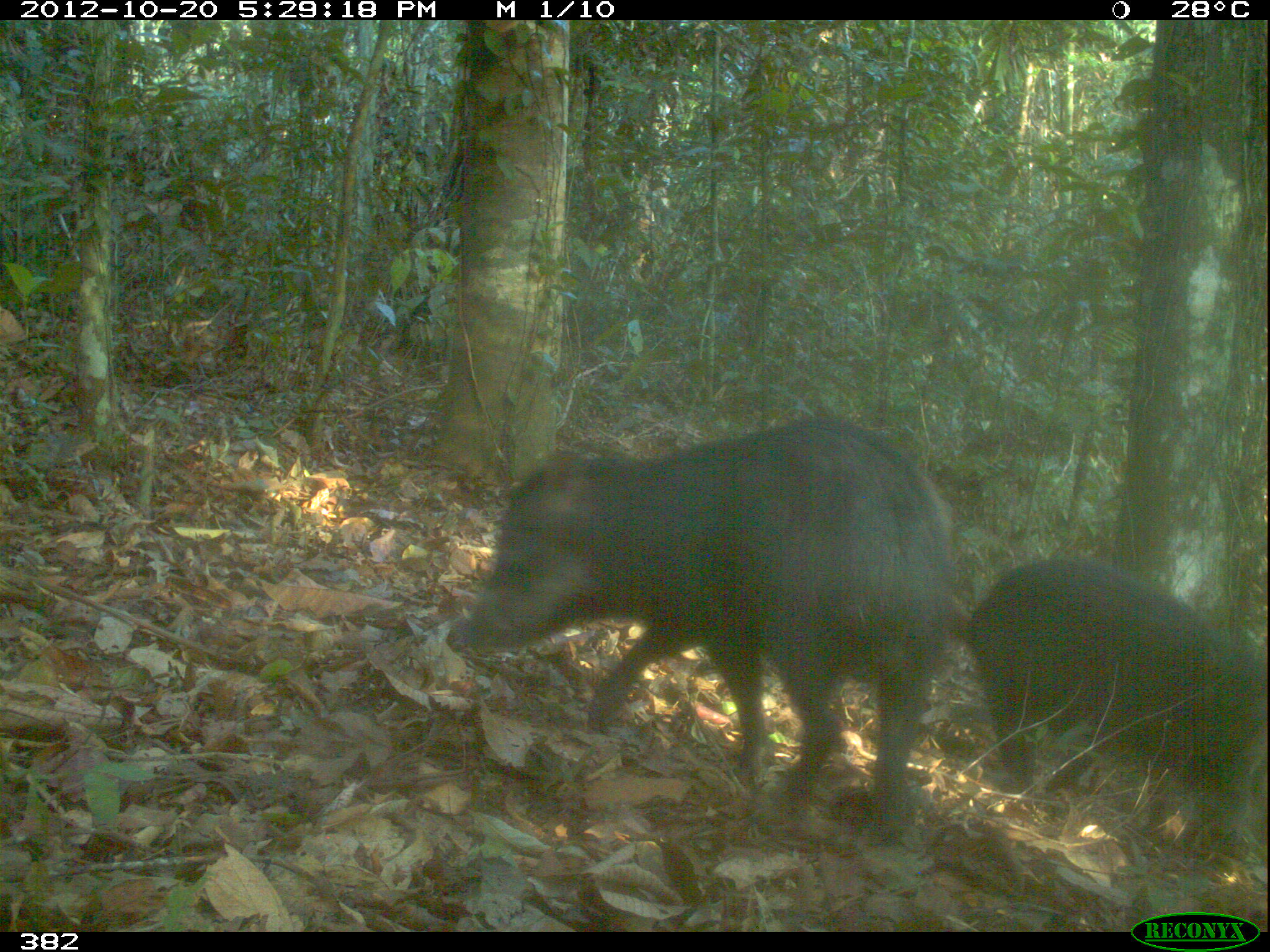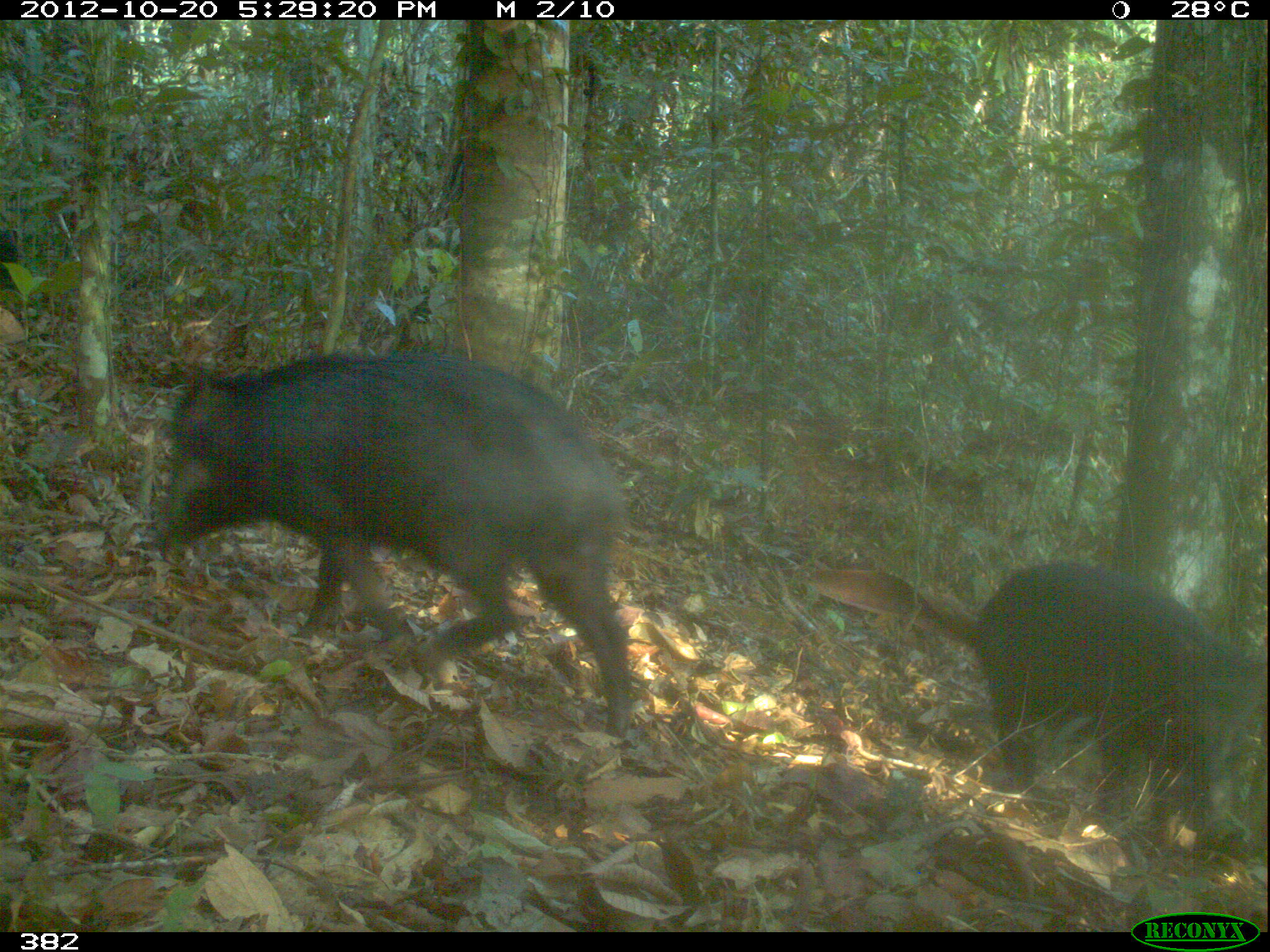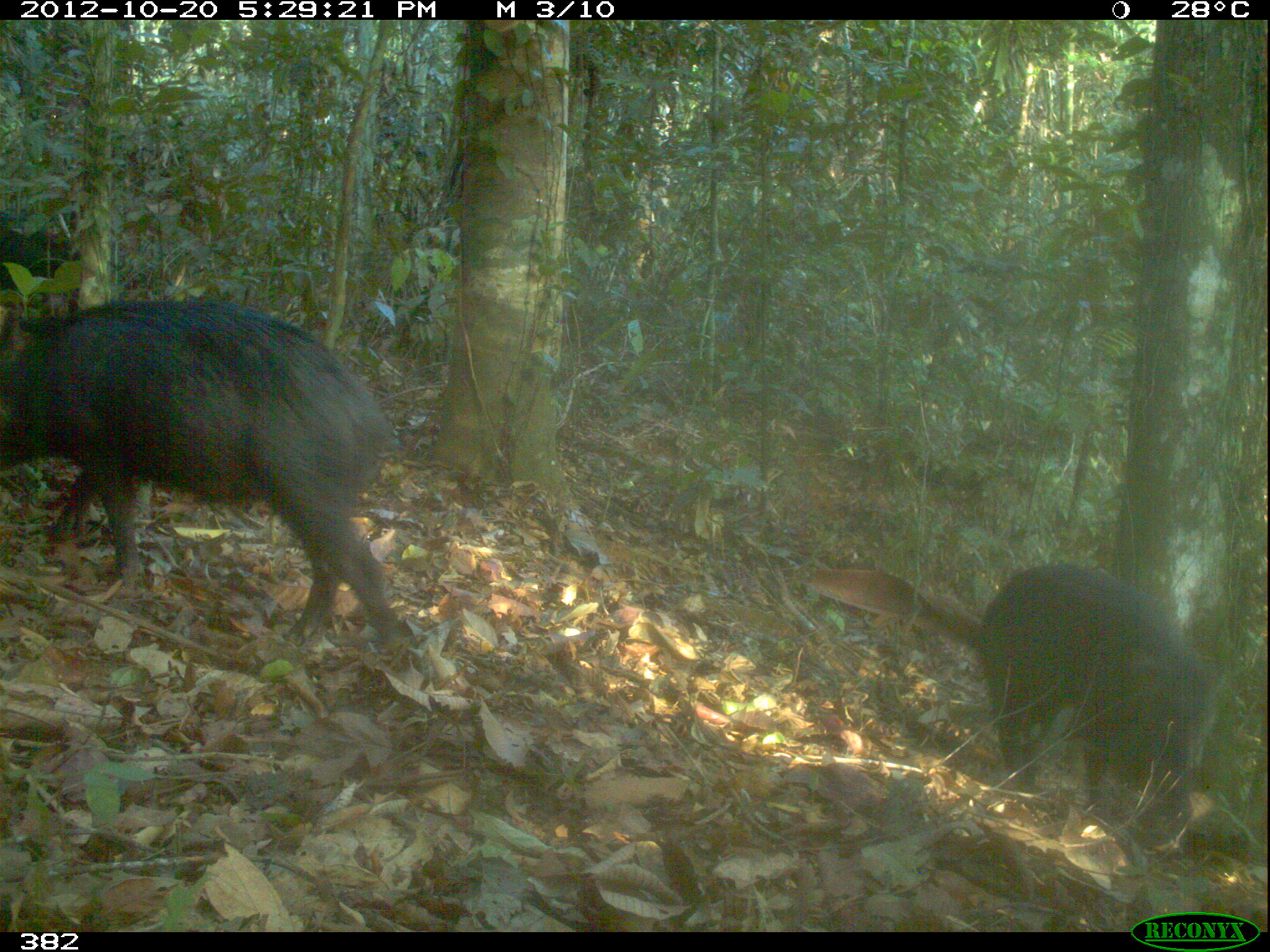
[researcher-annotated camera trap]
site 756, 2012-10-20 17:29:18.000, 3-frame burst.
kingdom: Animalia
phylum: Chordata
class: Mammalia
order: Artiodactyla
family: Tayassuidae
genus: Tayassu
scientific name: Tayassu pecari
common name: white-lipped peccary